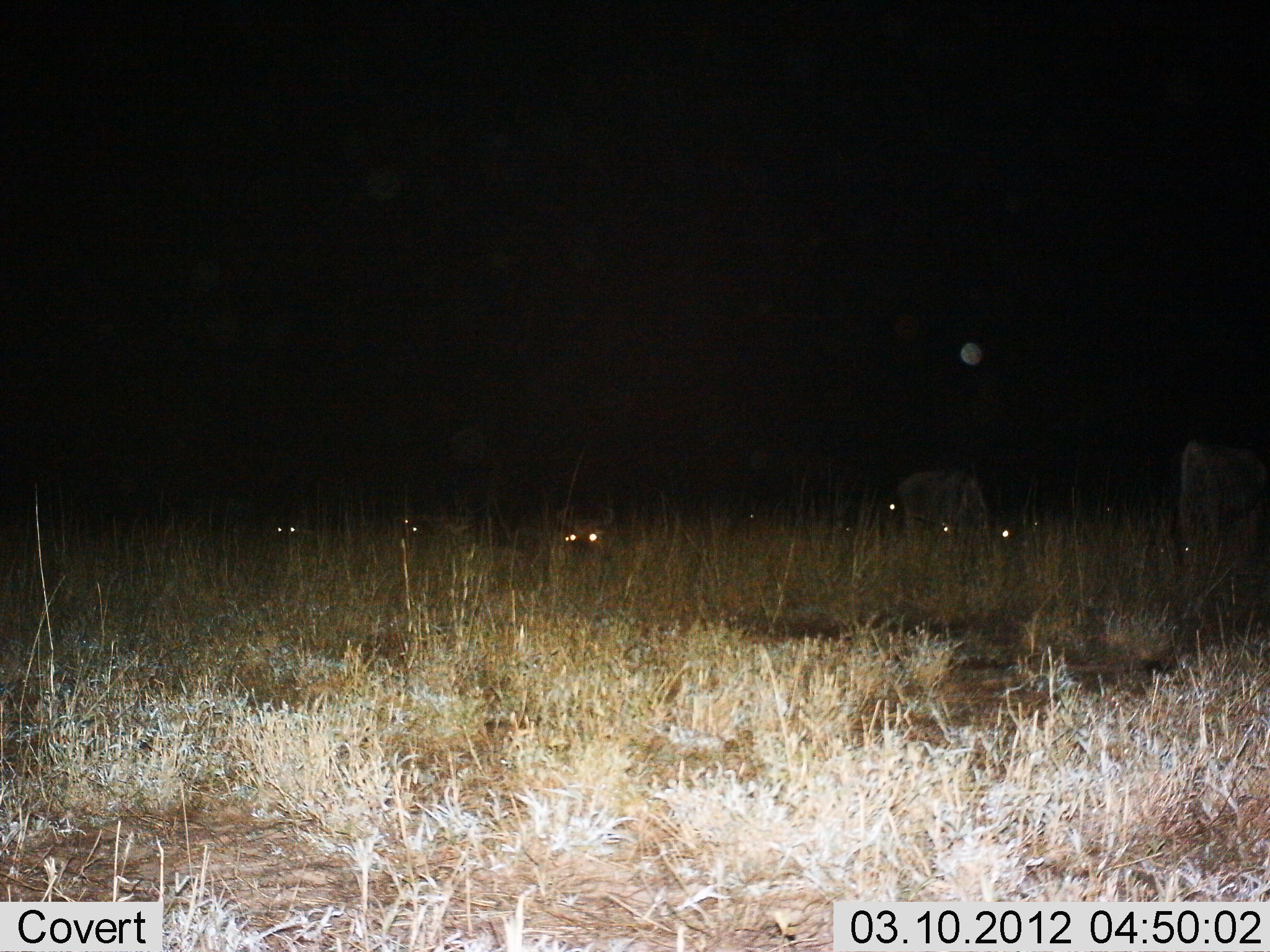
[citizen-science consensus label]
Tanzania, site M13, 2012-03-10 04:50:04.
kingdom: Animalia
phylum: Chordata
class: Mammalia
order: Artiodactyla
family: Bovidae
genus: Connochaetes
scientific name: Connochaetes taurinus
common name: blue wildebeest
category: wildebeest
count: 6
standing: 23%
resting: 46%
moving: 0%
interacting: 0%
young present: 0%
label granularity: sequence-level